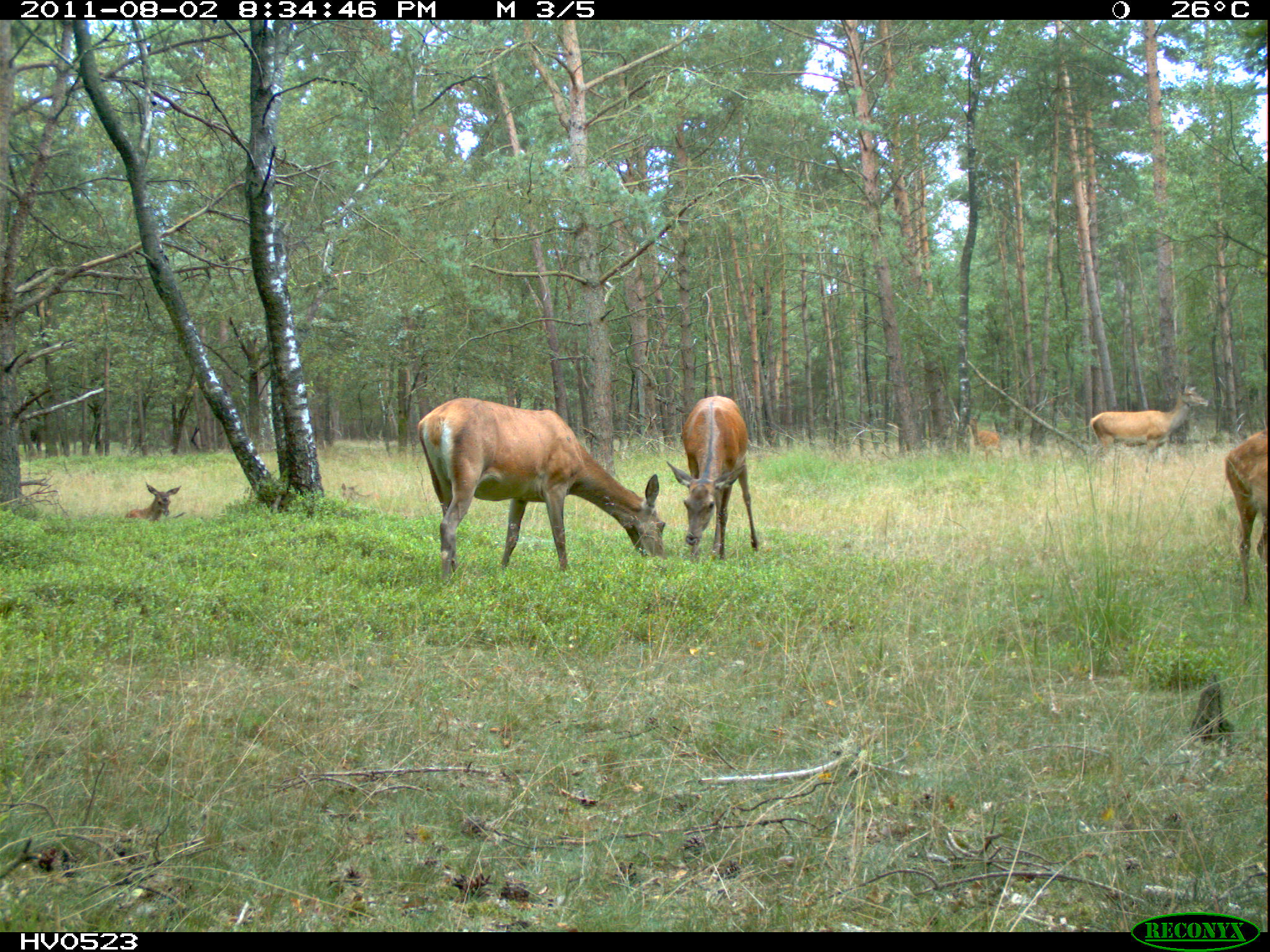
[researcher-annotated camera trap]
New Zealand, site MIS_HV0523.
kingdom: Animalia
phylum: Chordata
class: Mammalia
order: Artiodactyla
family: Cervidae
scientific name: Cervidae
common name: deer